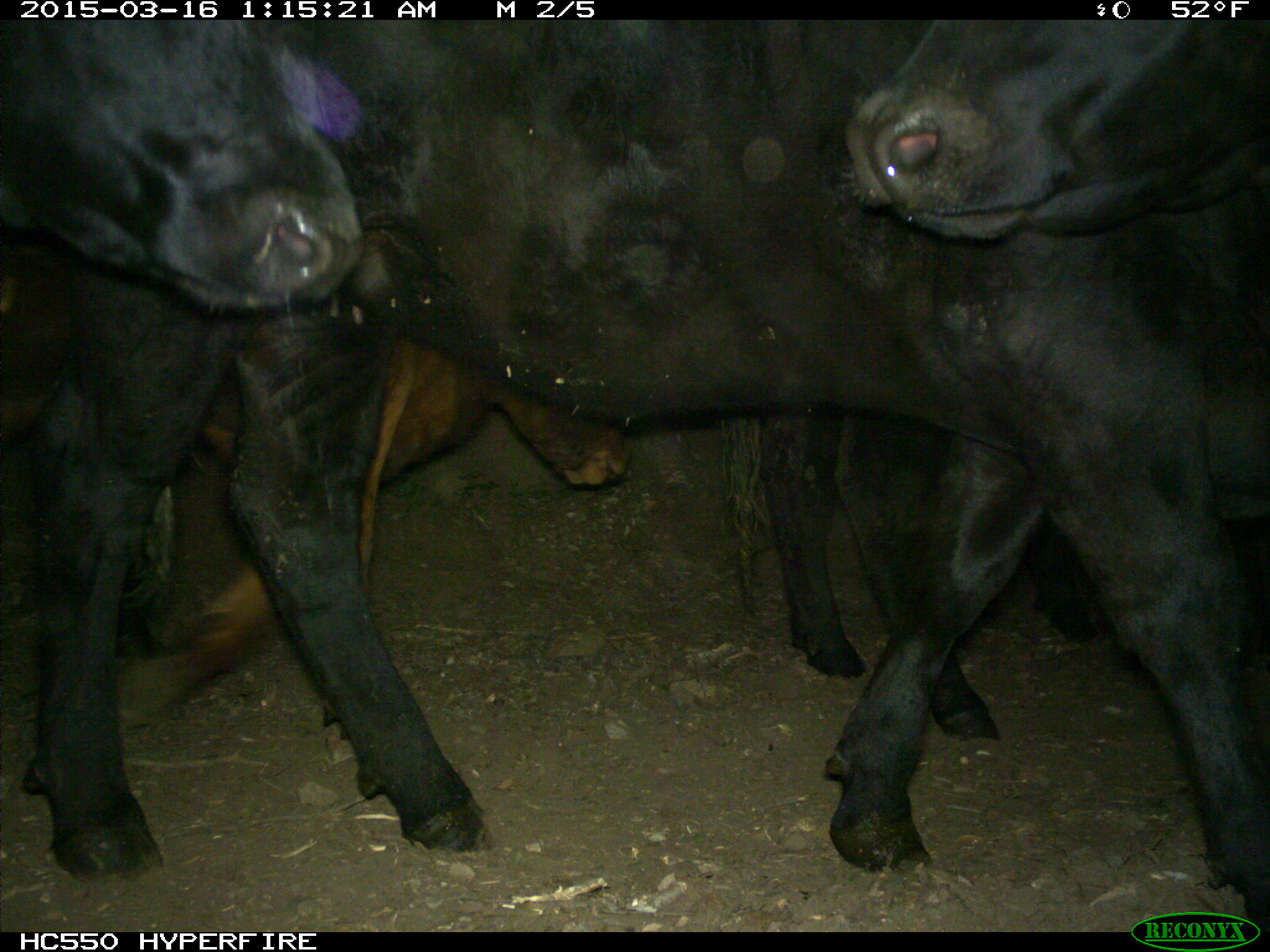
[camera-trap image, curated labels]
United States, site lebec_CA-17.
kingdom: Animalia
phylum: Chordata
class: Mammalia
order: Artiodactyla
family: Bovidae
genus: Bos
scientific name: Bos taurus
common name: domestic cow